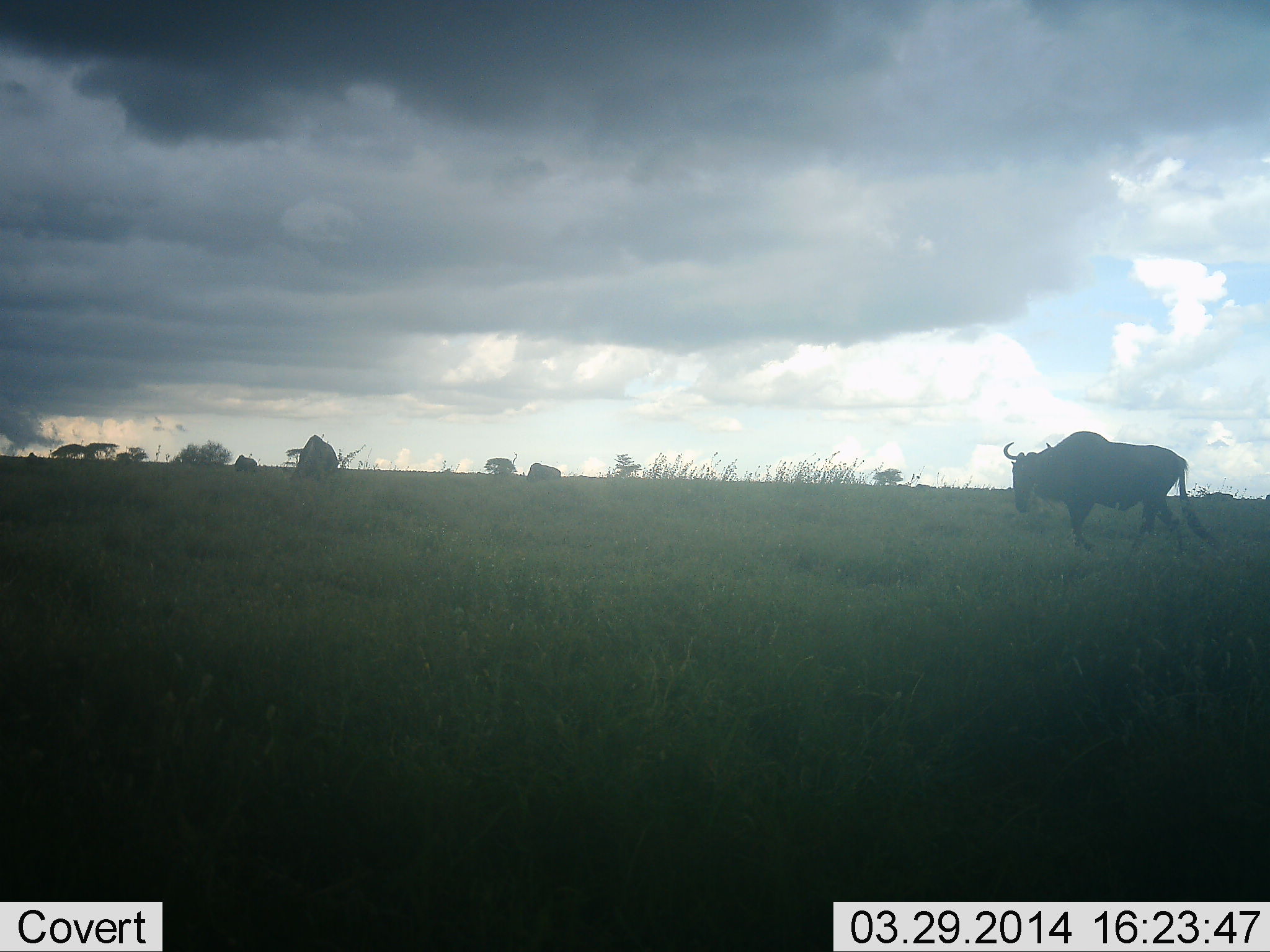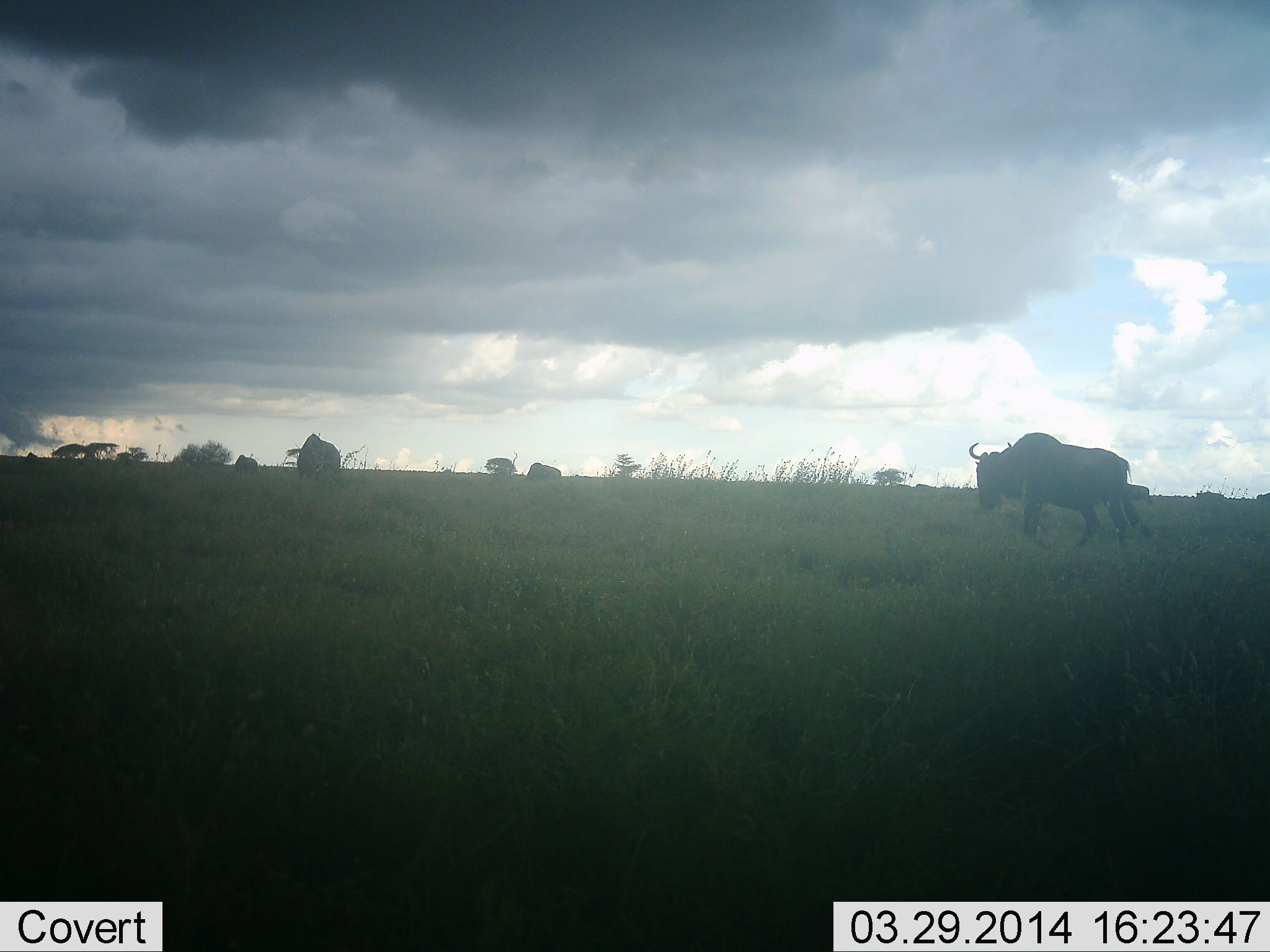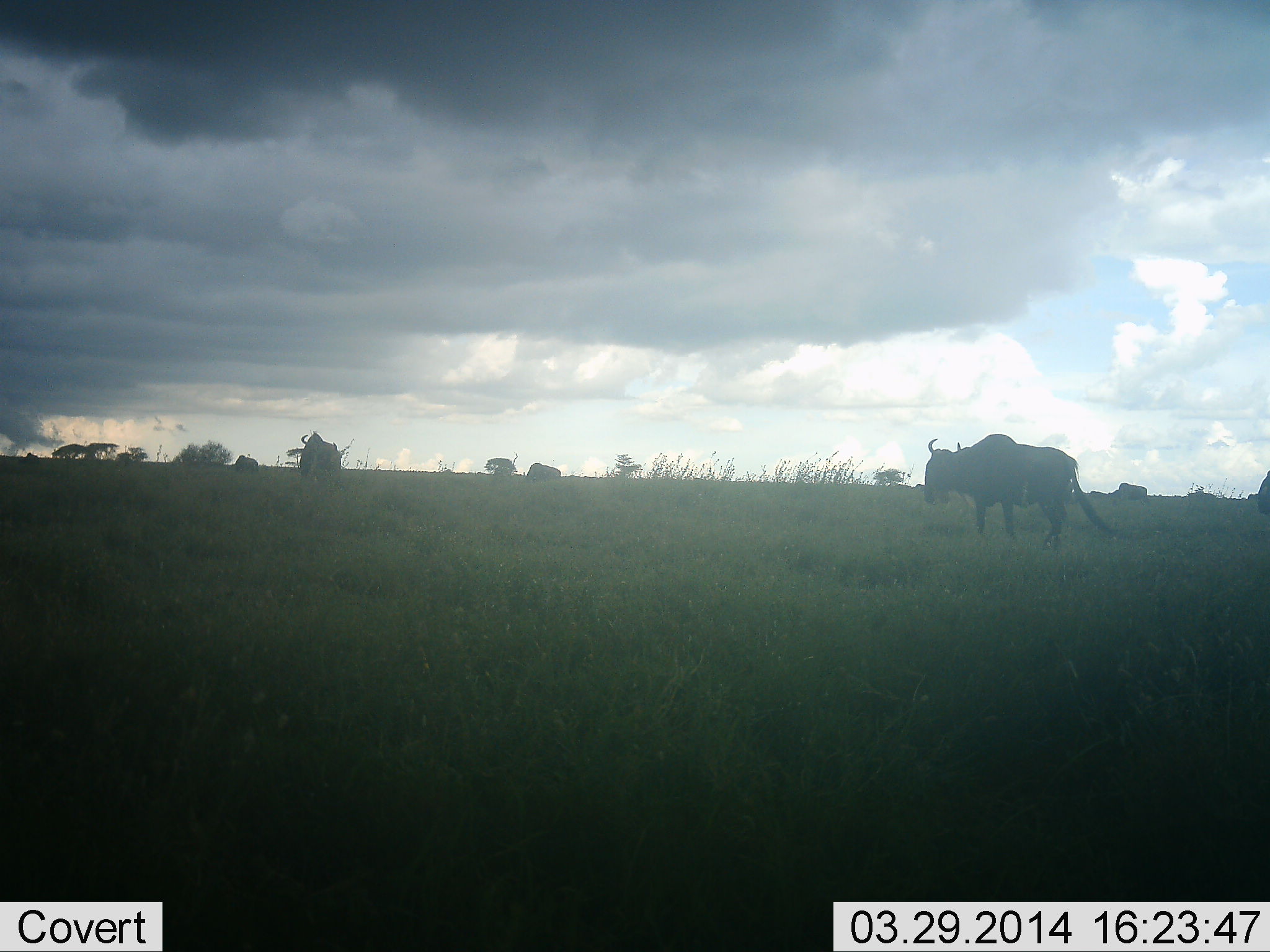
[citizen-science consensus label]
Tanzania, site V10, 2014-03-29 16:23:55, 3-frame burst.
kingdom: Animalia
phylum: Chordata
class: Mammalia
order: Artiodactyla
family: Bovidae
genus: Connochaetes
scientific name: Connochaetes taurinus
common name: blue wildebeest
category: wildebeest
Wildebeest (blue wildebeest) (Connochaetes taurinus), count 6. Behavior (volunteer vote fractions): standing 9%, resting 0%, moving 100%, interacting 0%. Young present (vote fraction): 0%. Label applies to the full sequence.